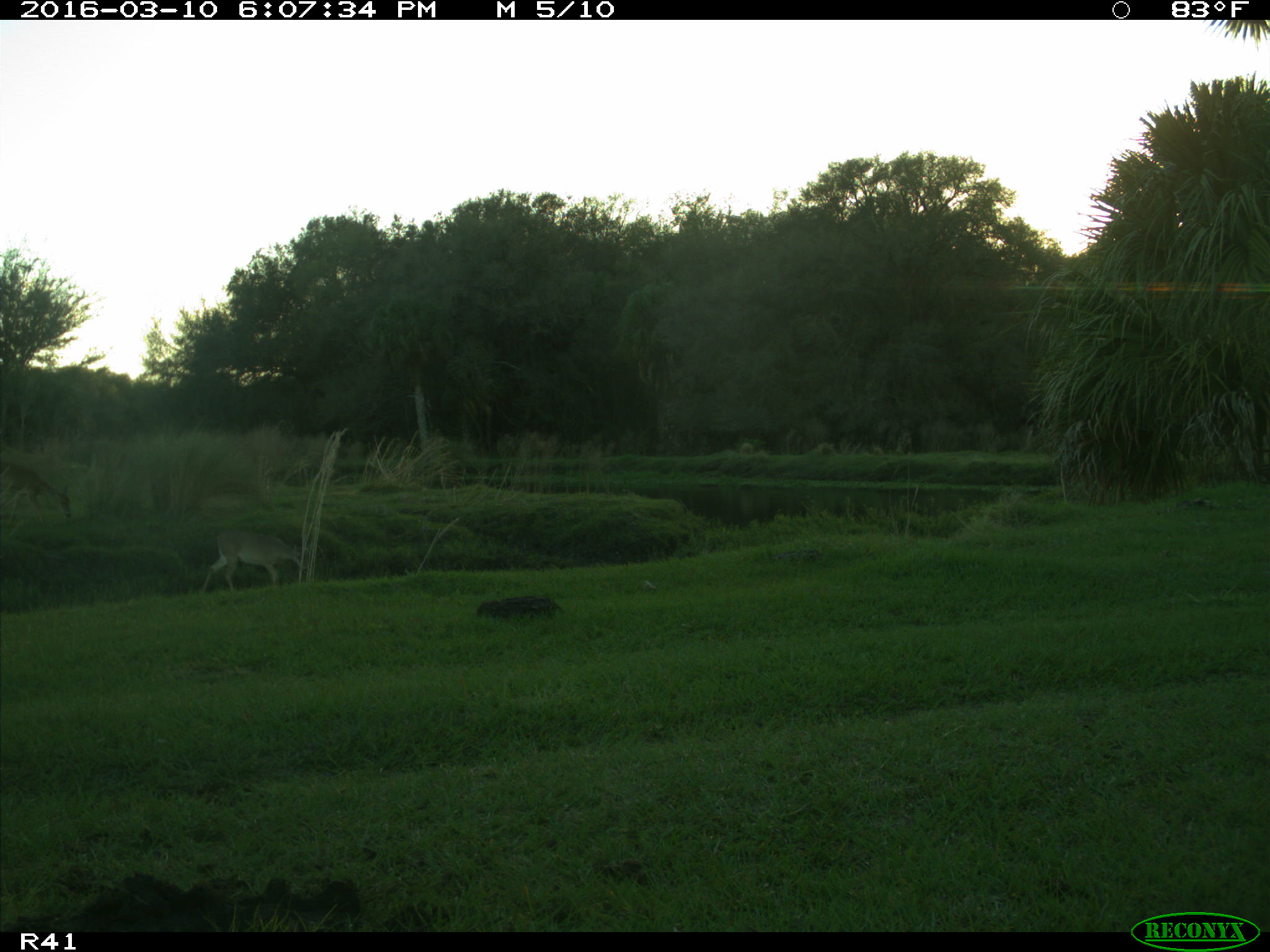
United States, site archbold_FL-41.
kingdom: Animalia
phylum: Chordata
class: Mammalia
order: Artiodactyla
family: Cervidae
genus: Odocoileus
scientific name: Odocoileus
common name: deer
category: unidentified deer